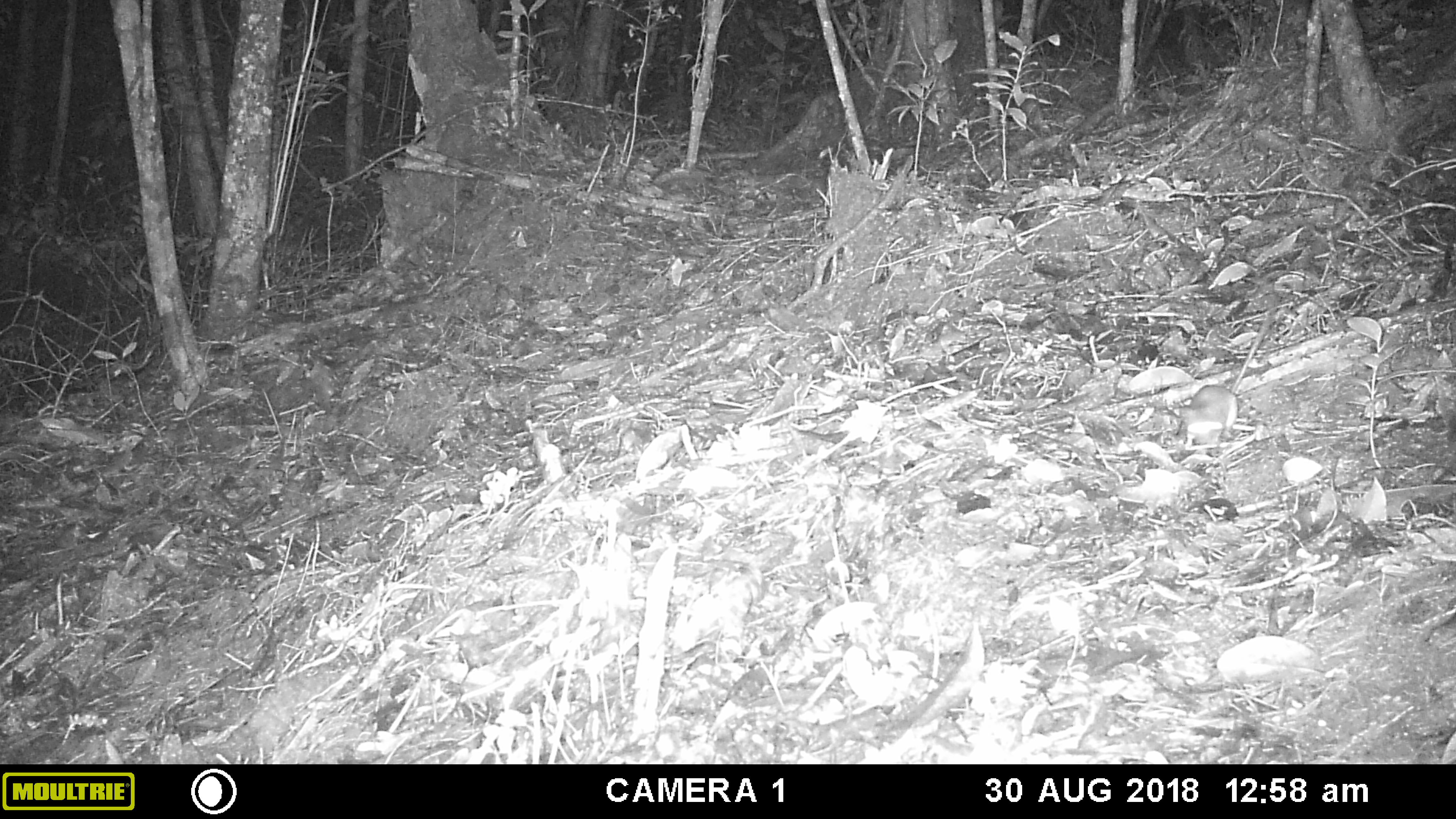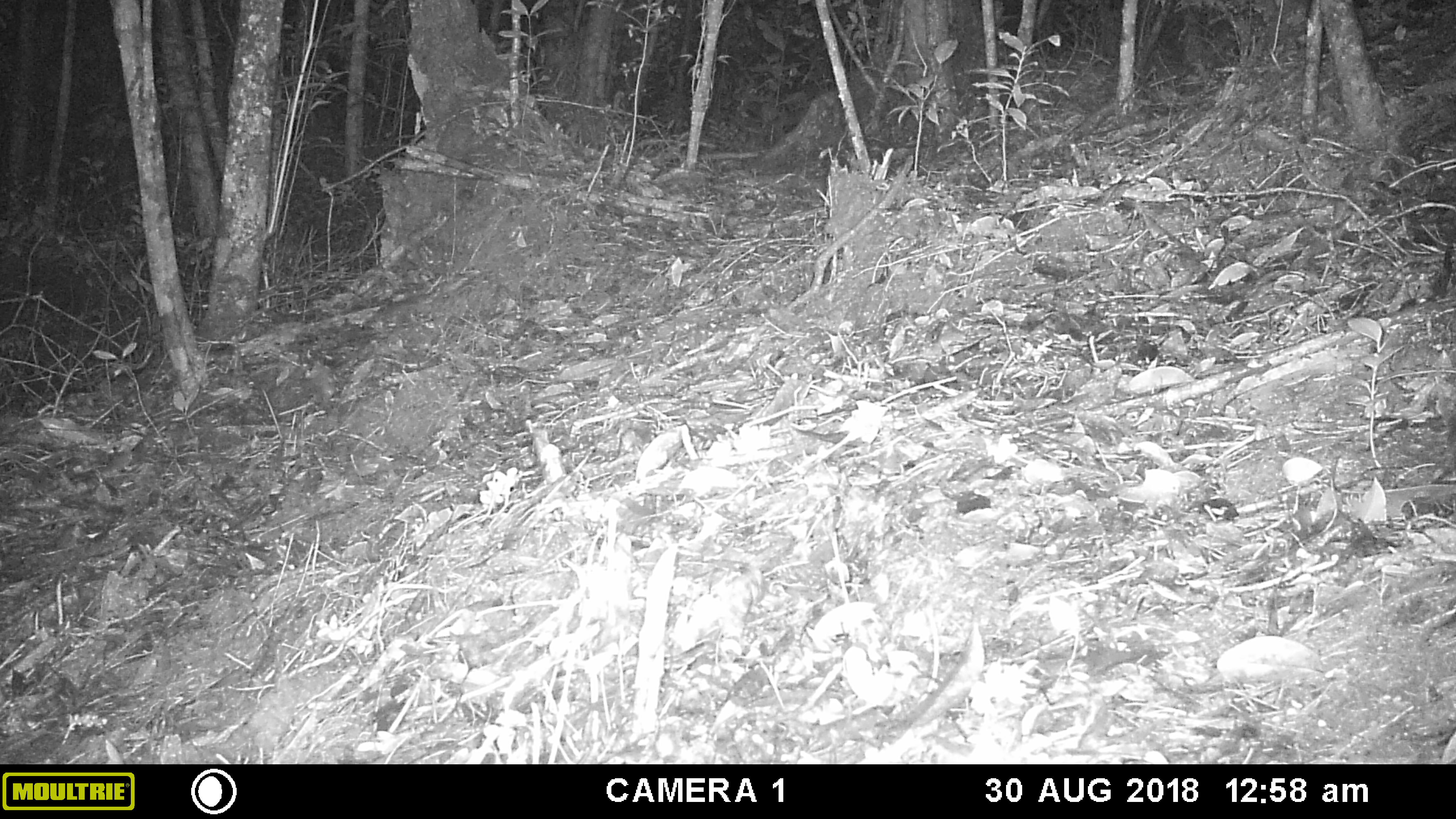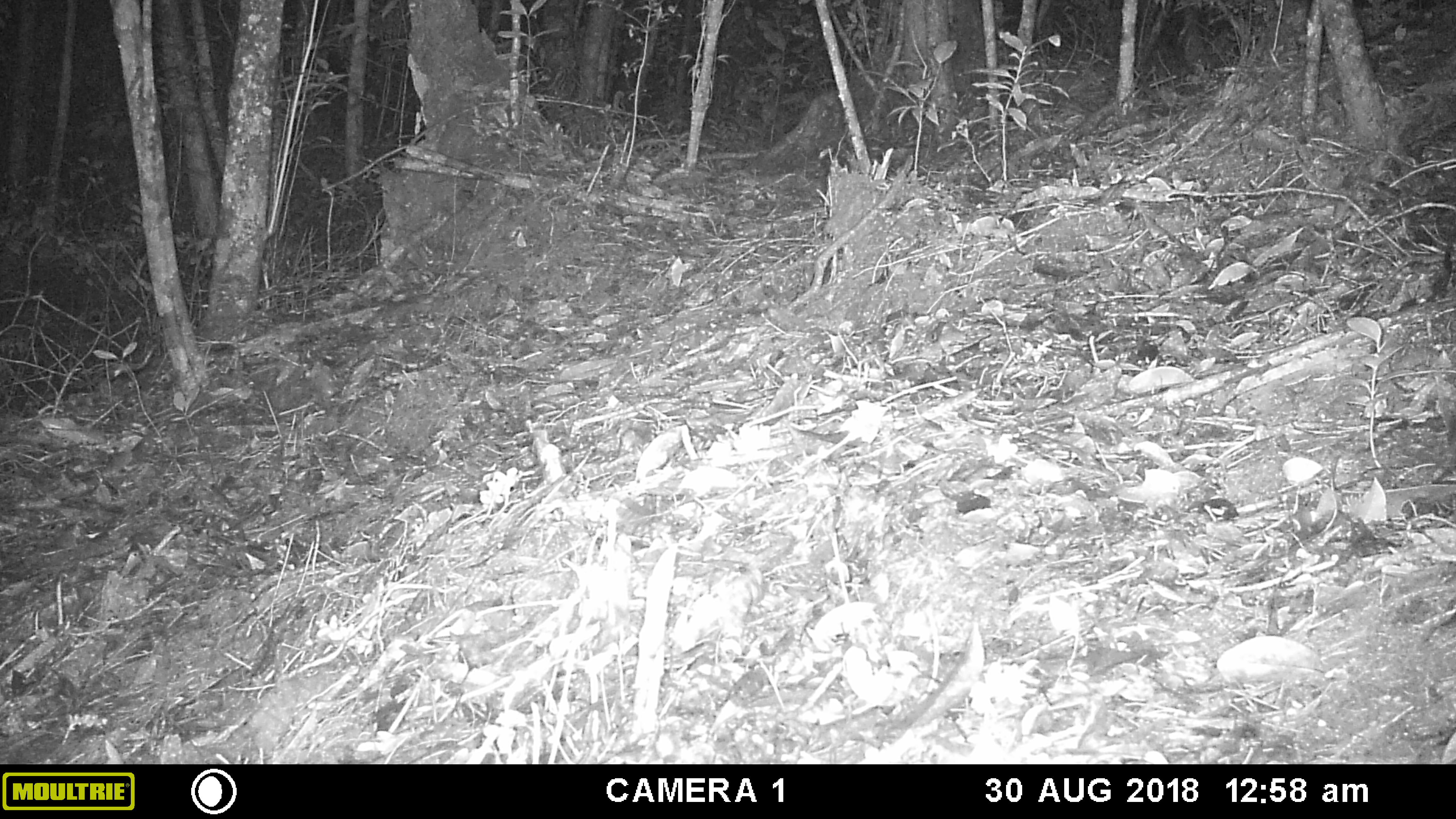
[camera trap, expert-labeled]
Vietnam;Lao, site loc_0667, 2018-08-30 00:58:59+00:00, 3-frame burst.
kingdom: Animalia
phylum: Chordata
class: Mammalia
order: Rodentia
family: Muridae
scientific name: Muridae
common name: old-world mice and rats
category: unidentified murid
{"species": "unidentified murid (old-world mice and rats) (Muridae)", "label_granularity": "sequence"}